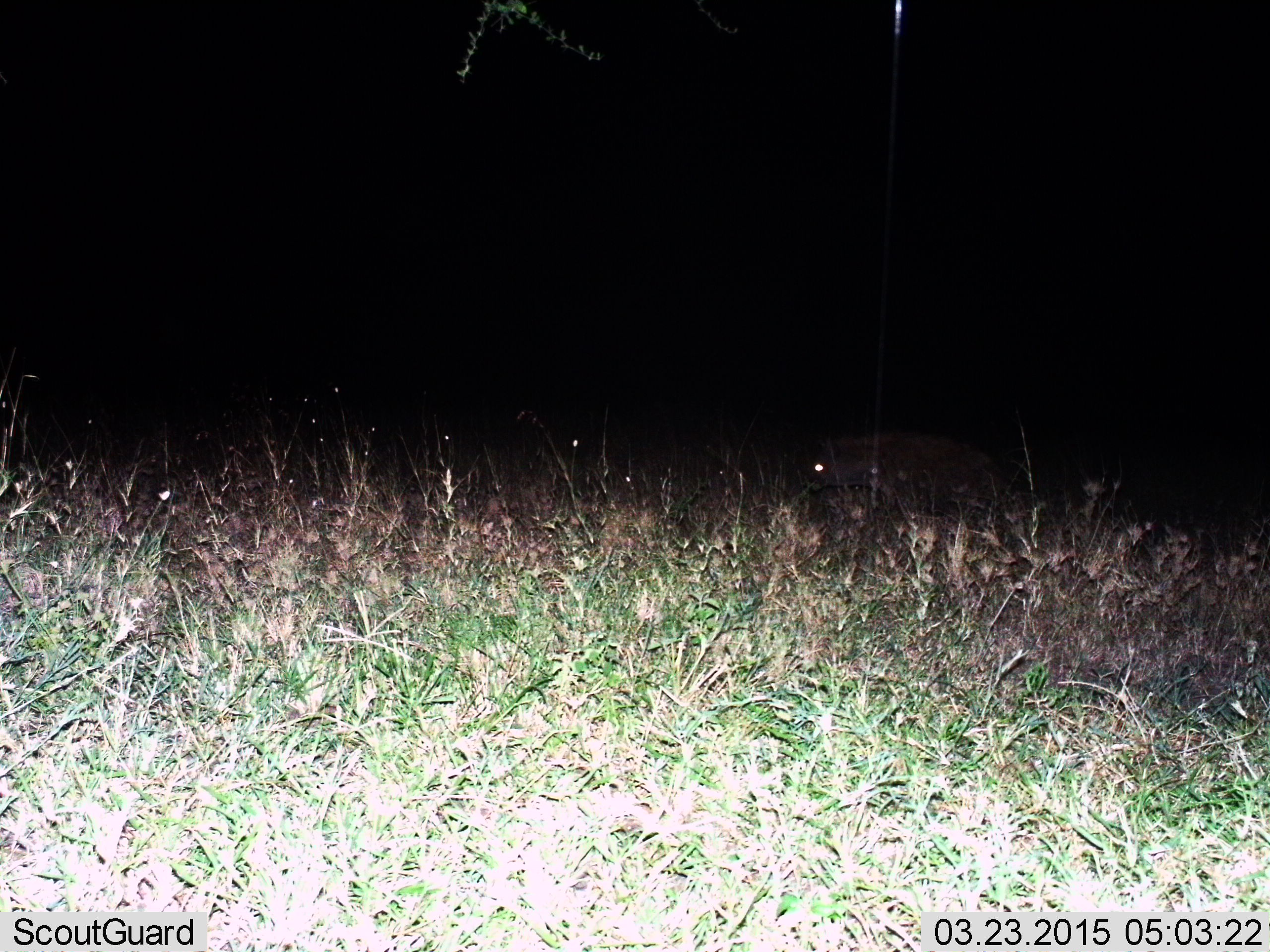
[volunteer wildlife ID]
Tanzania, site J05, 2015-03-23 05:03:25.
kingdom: Animalia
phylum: Chordata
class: Mammalia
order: Carnivora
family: Hyaenidae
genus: Crocuta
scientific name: Crocuta crocuta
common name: spotted hyena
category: hyenaspotted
Hyenaspotted (spotted hyena) (Crocuta crocuta), count 1. Behavior (volunteer vote fractions): standing 30%, resting 0%, moving 70%, interacting 0%. Young present (vote fraction): 0%. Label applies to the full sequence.